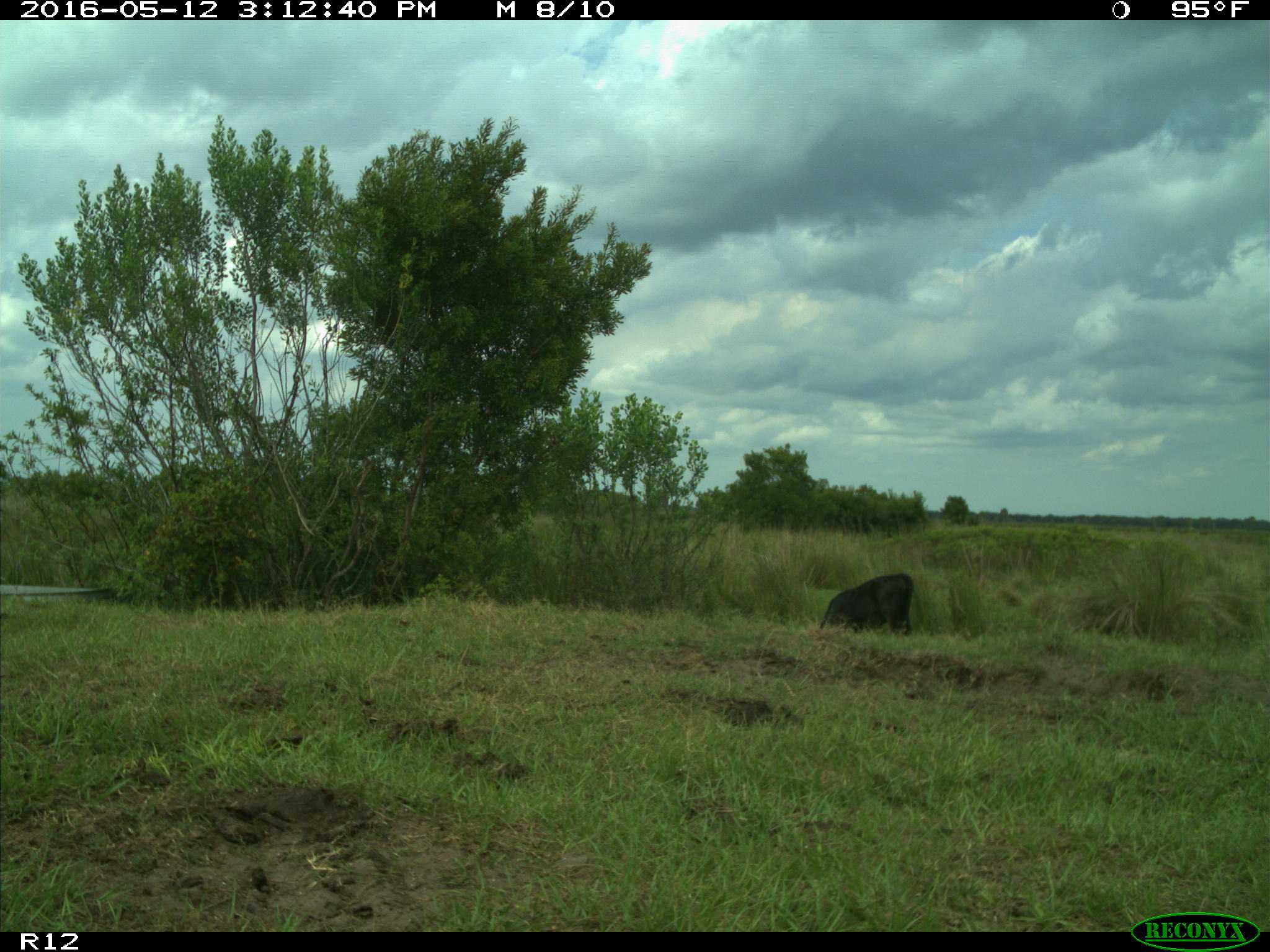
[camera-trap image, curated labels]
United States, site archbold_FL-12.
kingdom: Animalia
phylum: Chordata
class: Mammalia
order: Artiodactyla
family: Bovidae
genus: Bos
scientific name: Bos taurus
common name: domestic cow